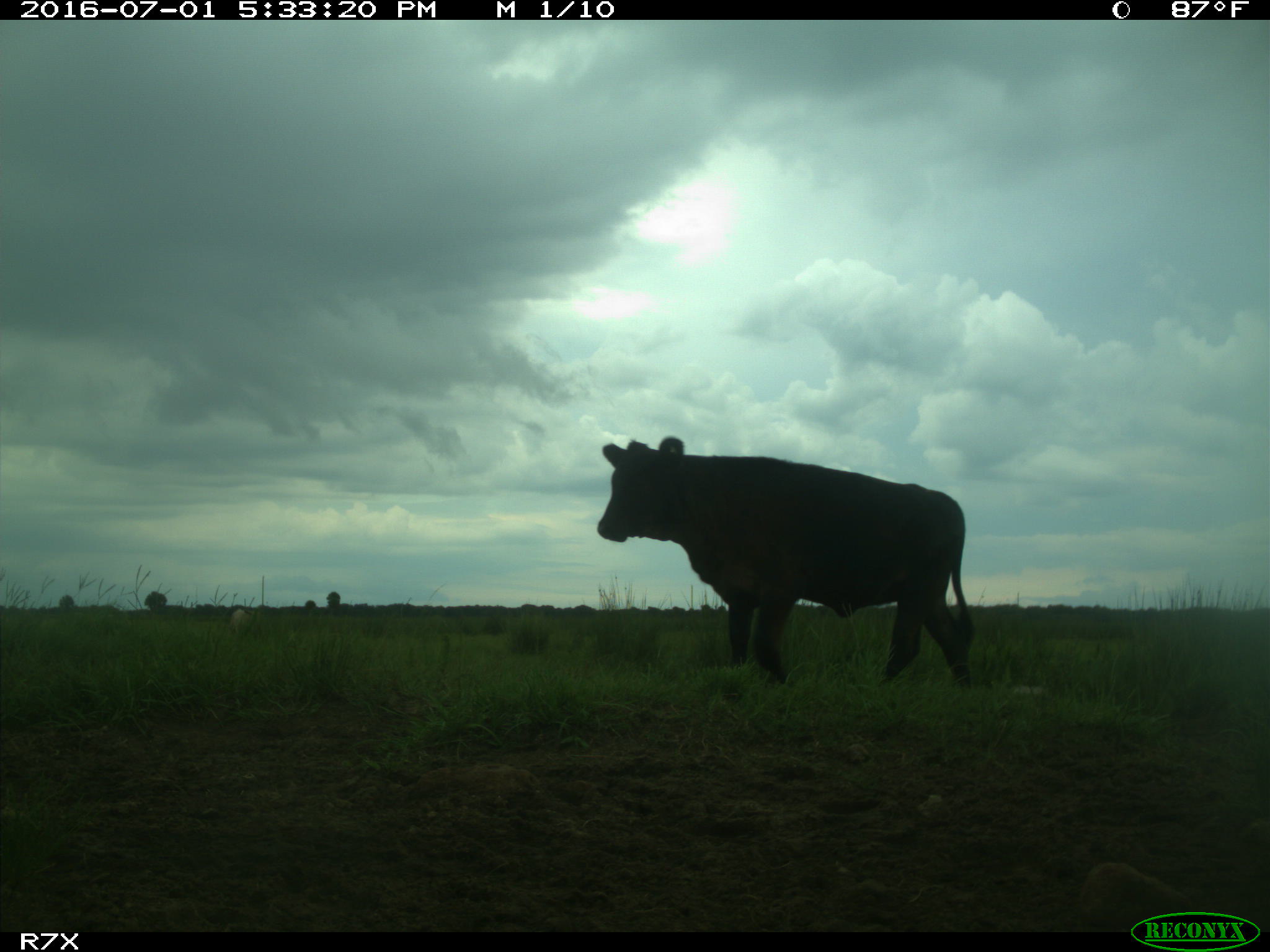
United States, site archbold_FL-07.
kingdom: Animalia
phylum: Chordata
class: Mammalia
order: Artiodactyla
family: Bovidae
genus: Bos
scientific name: Bos taurus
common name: domestic cow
Bos taurus (domestic cow).